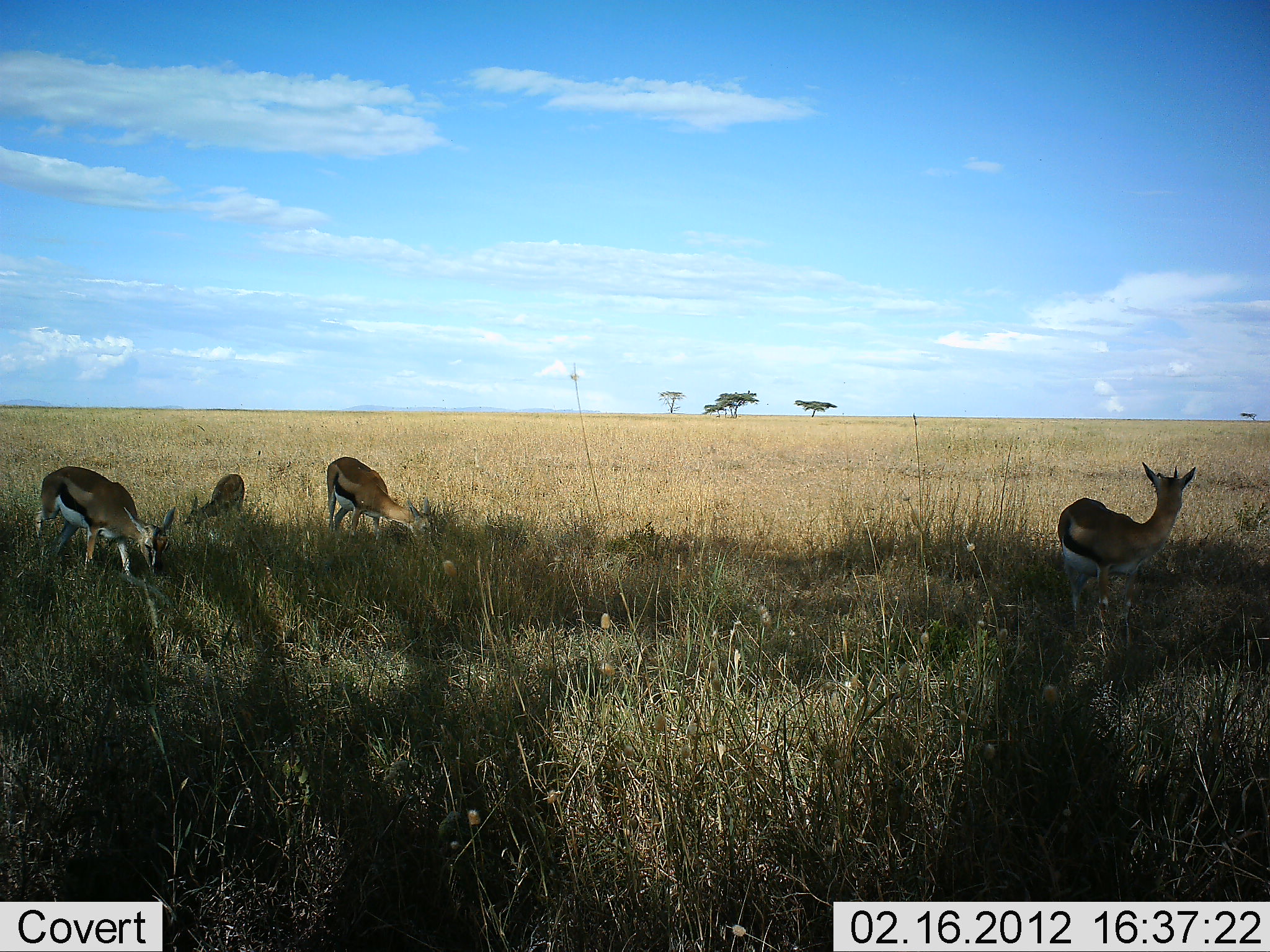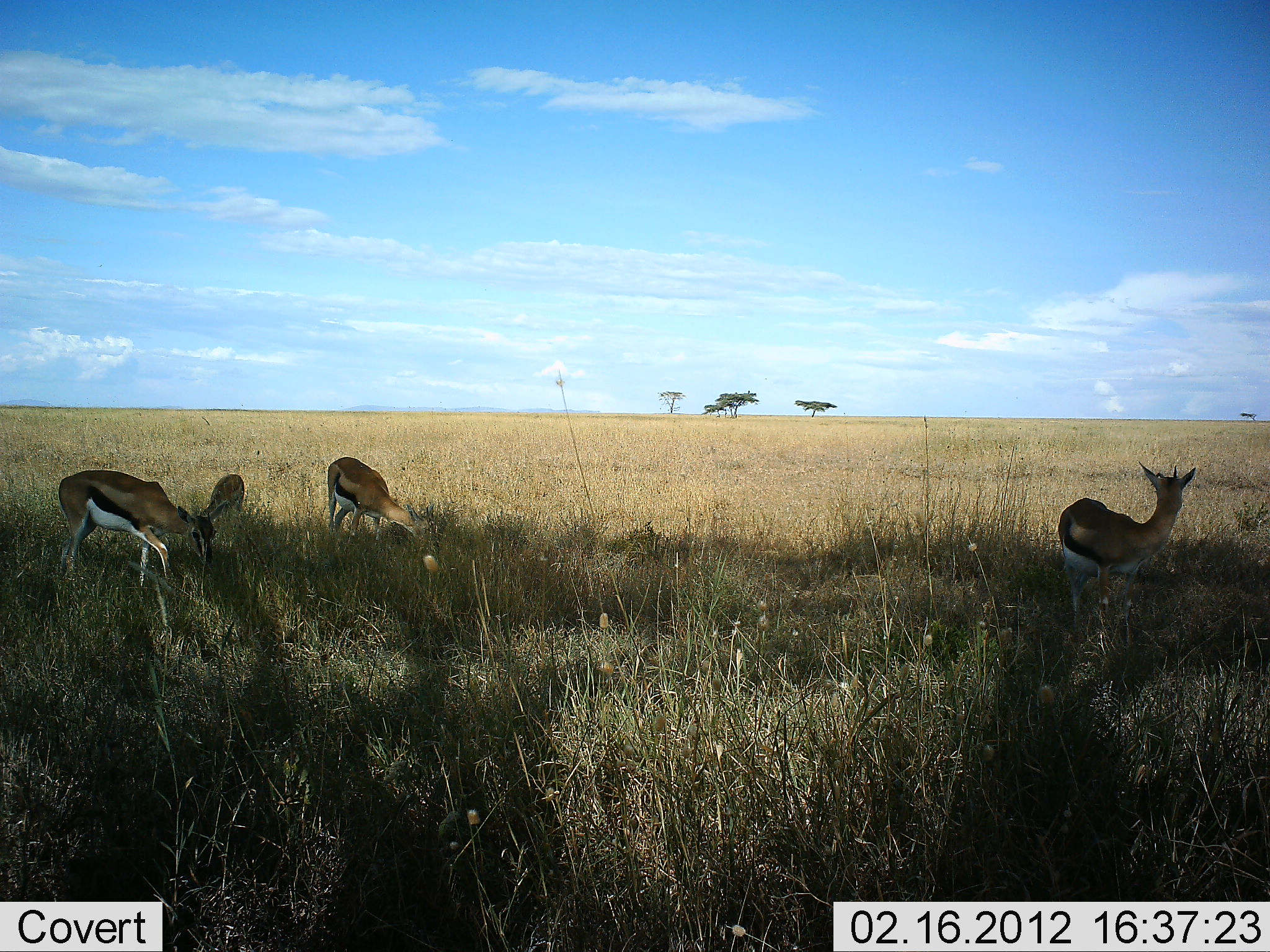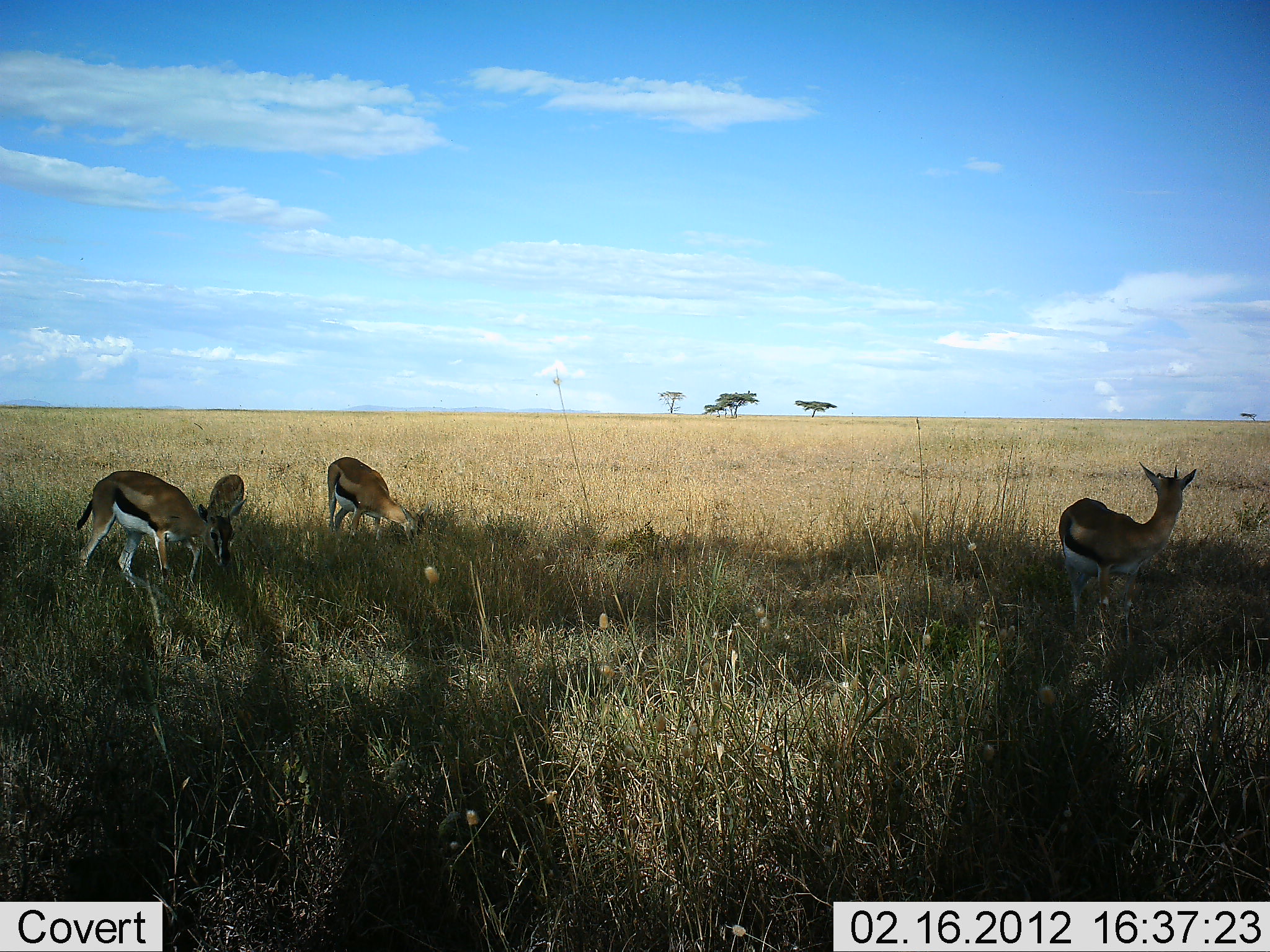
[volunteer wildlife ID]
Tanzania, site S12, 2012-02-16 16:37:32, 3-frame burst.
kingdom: Animalia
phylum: Chordata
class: Mammalia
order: Artiodactyla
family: Bovidae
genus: Eudorcas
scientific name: Eudorcas thomsonii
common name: thomson's gazelle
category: gazellethomsons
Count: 4.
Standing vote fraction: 65%.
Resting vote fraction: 5%.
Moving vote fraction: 15%.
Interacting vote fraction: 0%.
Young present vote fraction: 30%.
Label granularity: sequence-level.